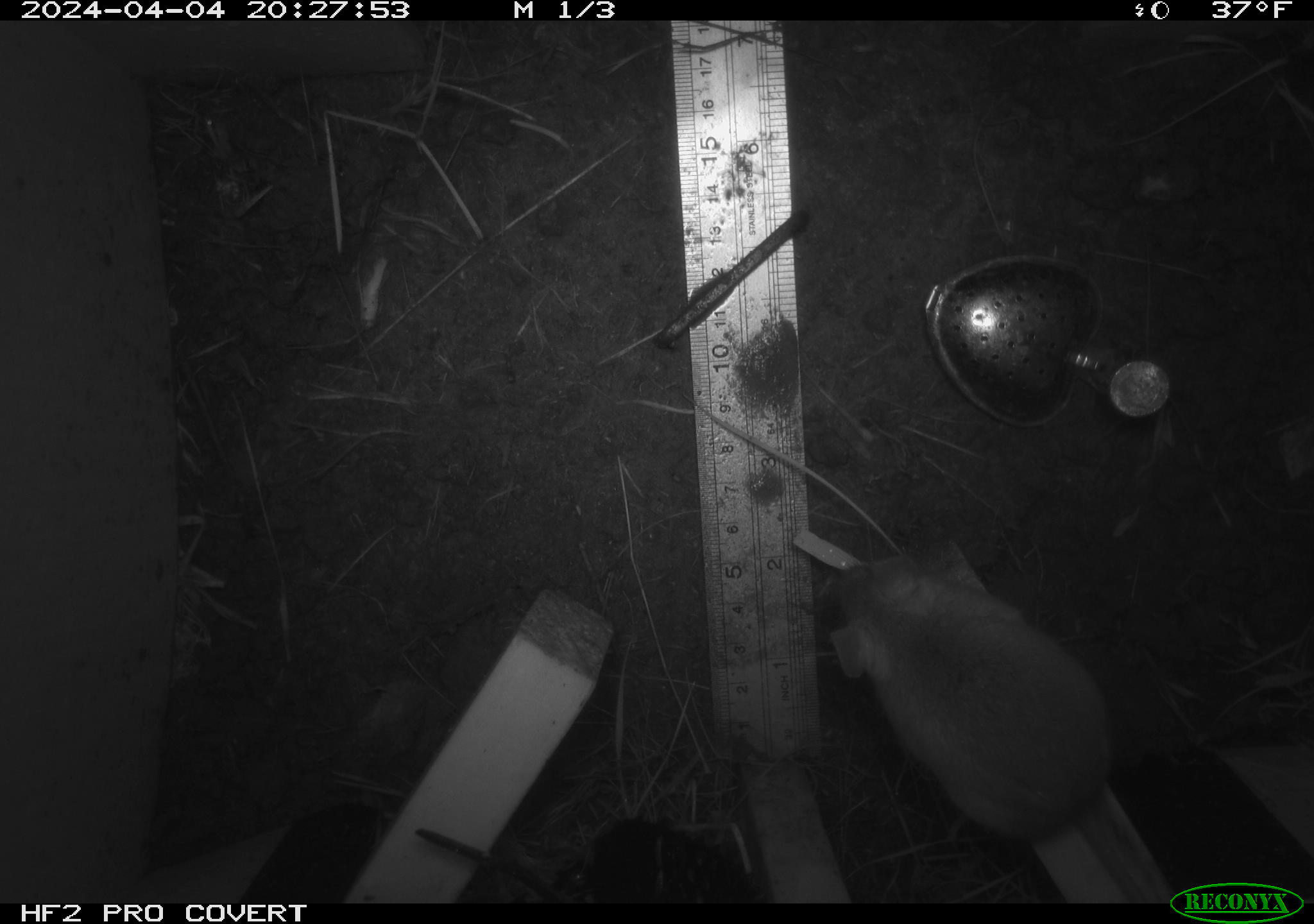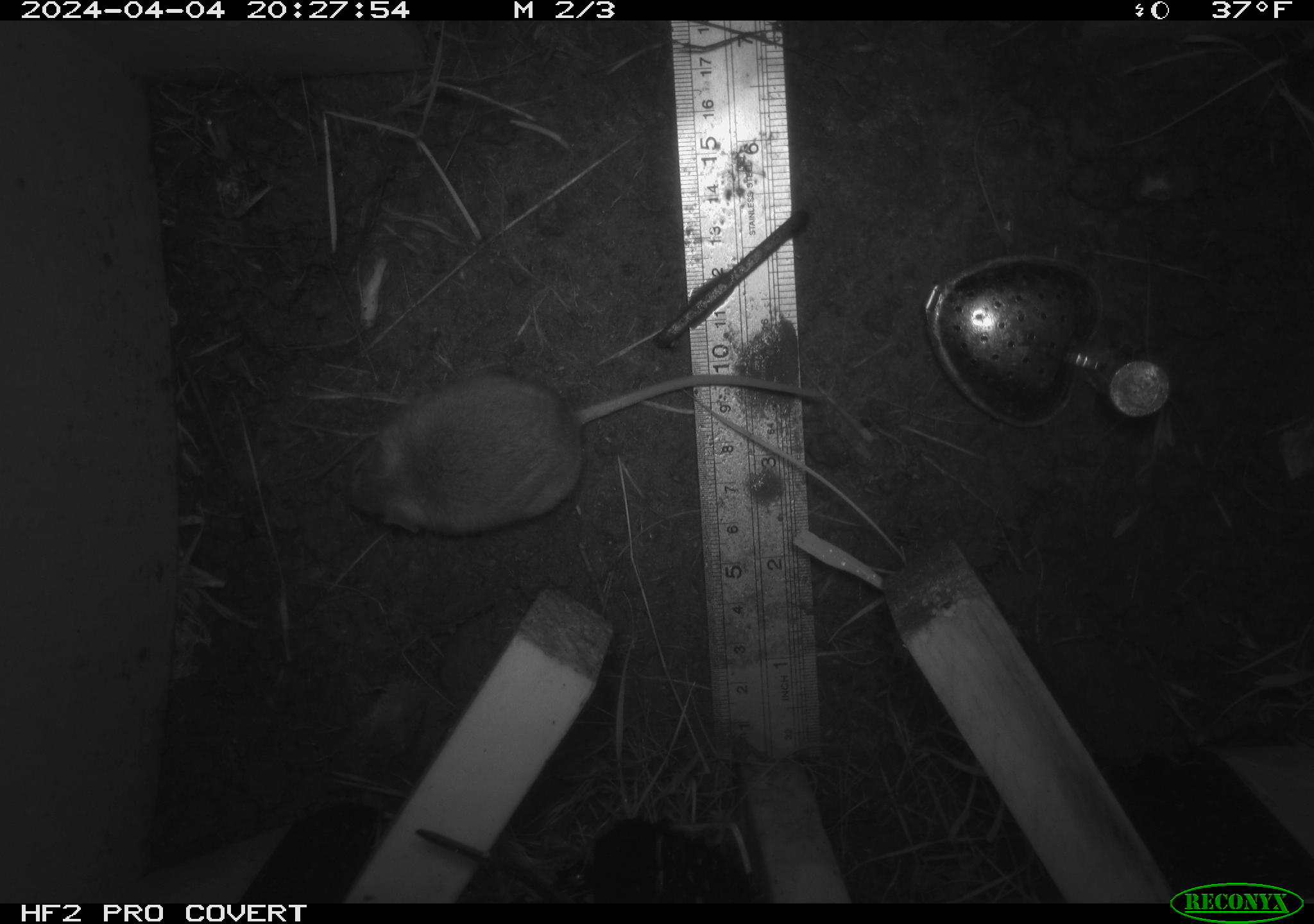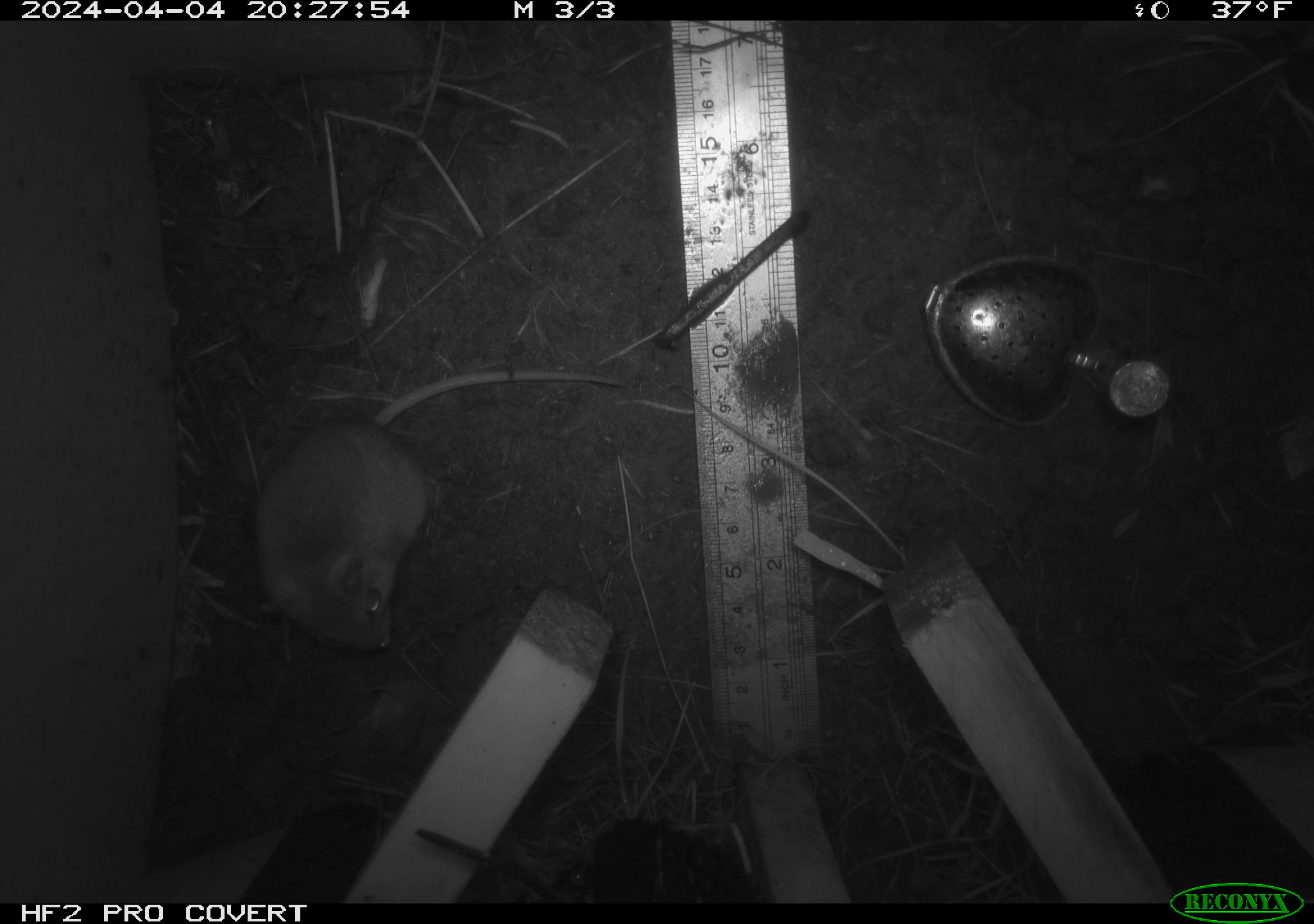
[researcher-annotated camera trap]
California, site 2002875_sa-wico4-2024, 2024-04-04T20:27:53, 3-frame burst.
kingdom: Animalia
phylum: Chordata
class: Mammalia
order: Rodentia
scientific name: Rodentia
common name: rodent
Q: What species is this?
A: Rodent (Rodentia).